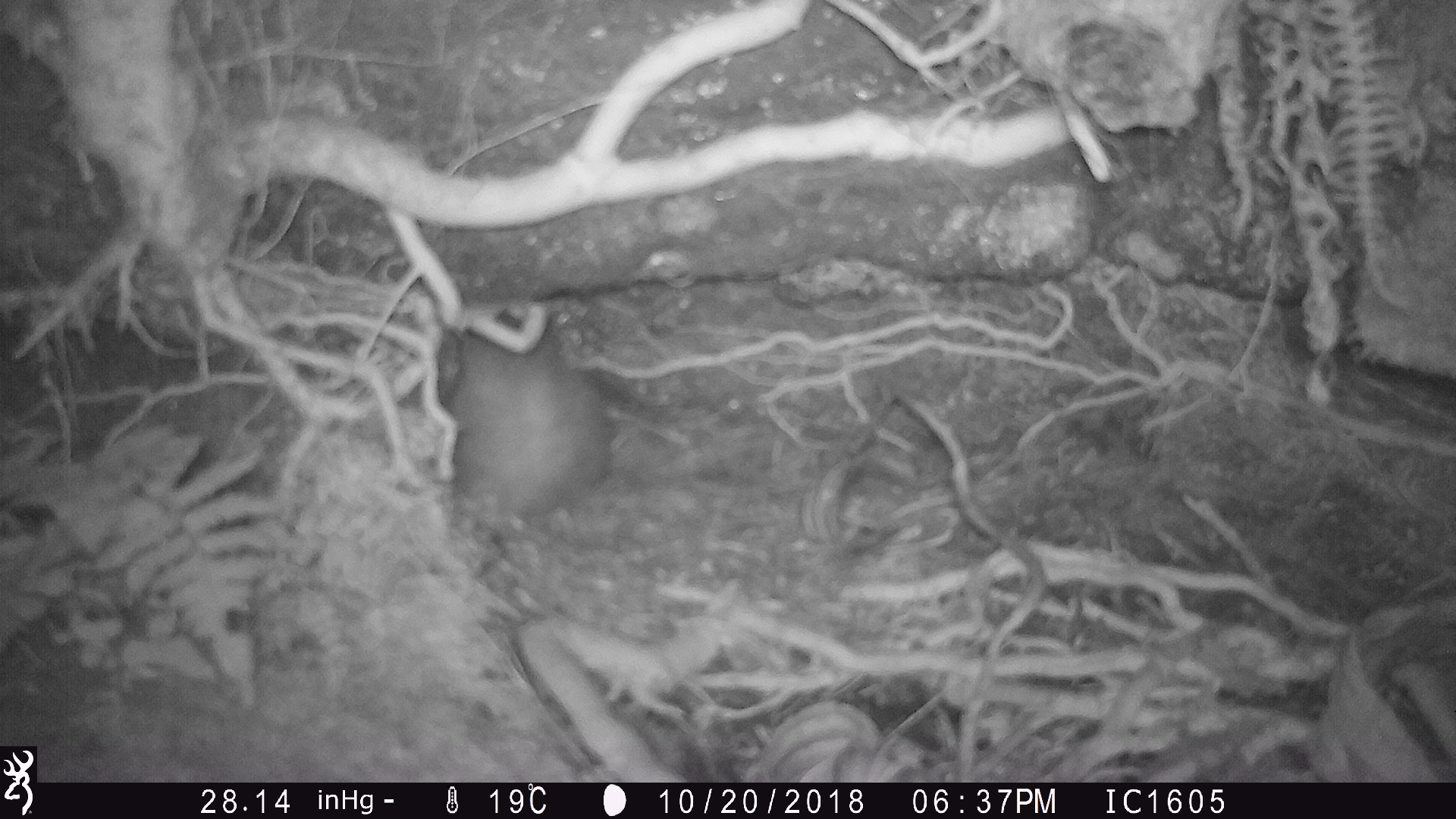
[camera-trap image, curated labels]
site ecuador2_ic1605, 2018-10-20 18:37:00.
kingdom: Animalia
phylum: Chordata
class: Aves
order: Procellariiformes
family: Procellariidae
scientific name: Procellariidae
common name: petrel chick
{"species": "petrel chick (Procellariidae)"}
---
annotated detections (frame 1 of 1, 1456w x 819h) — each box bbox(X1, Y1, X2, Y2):
petrel chick: bbox(440, 301, 623, 534)